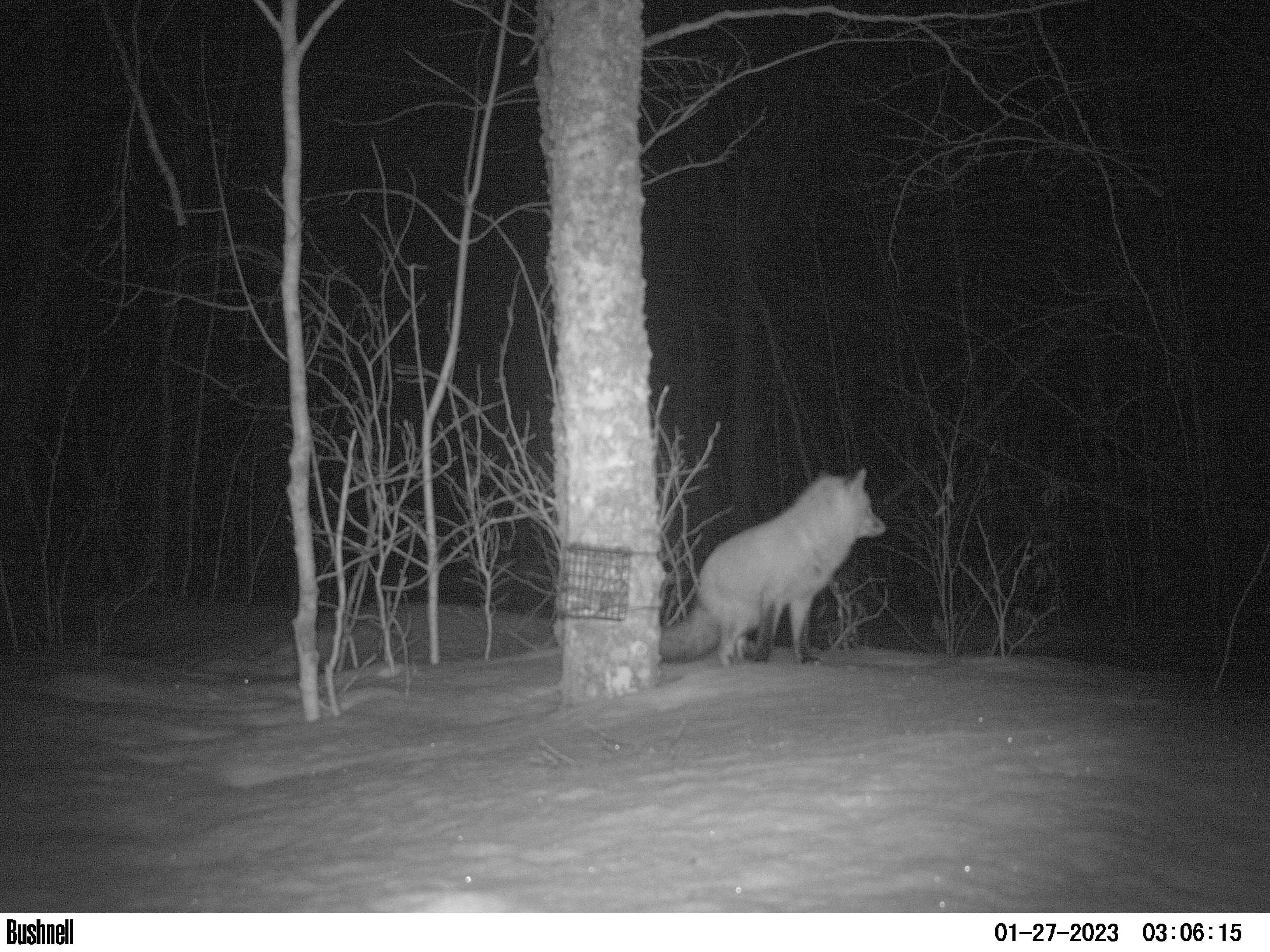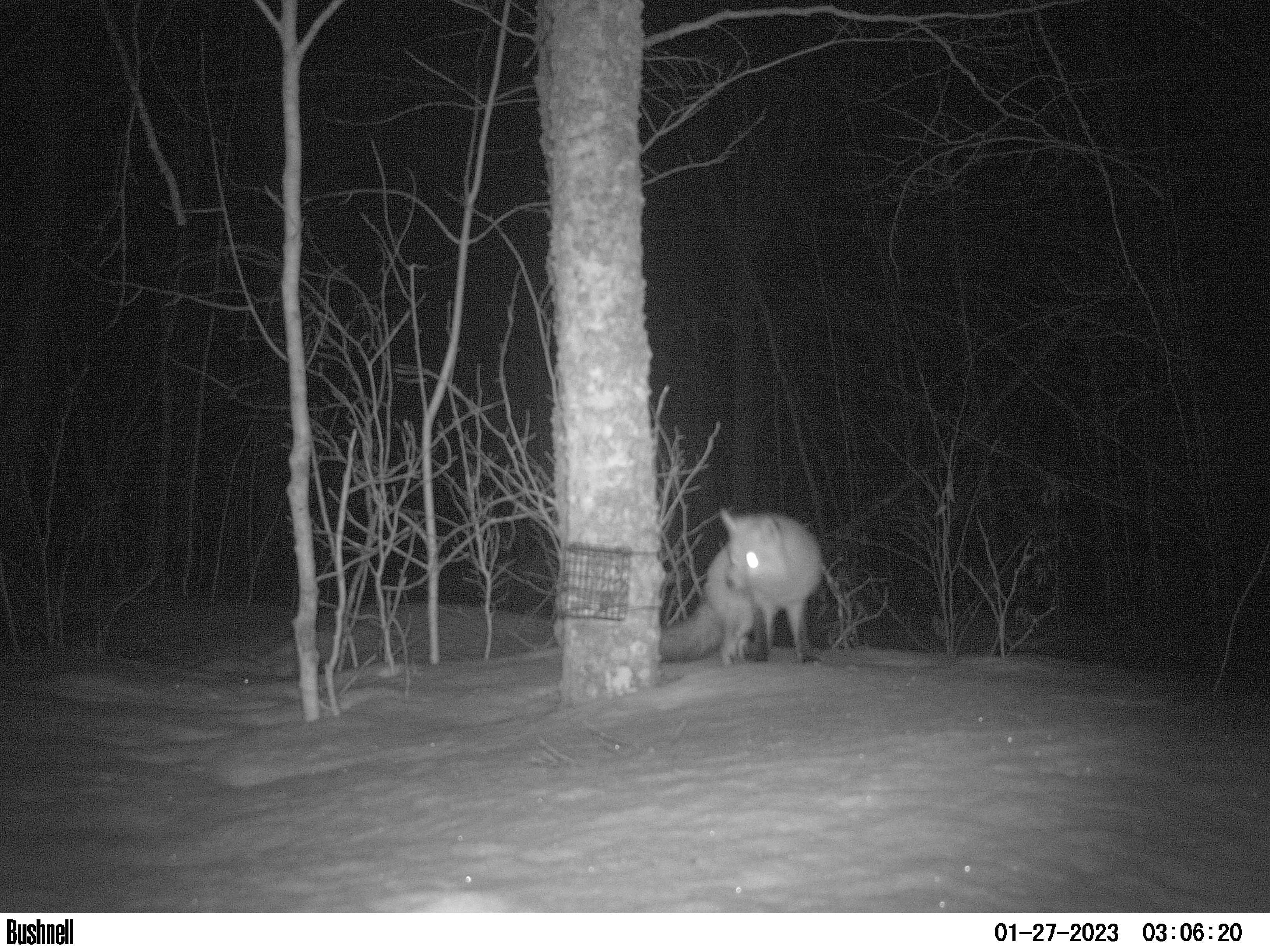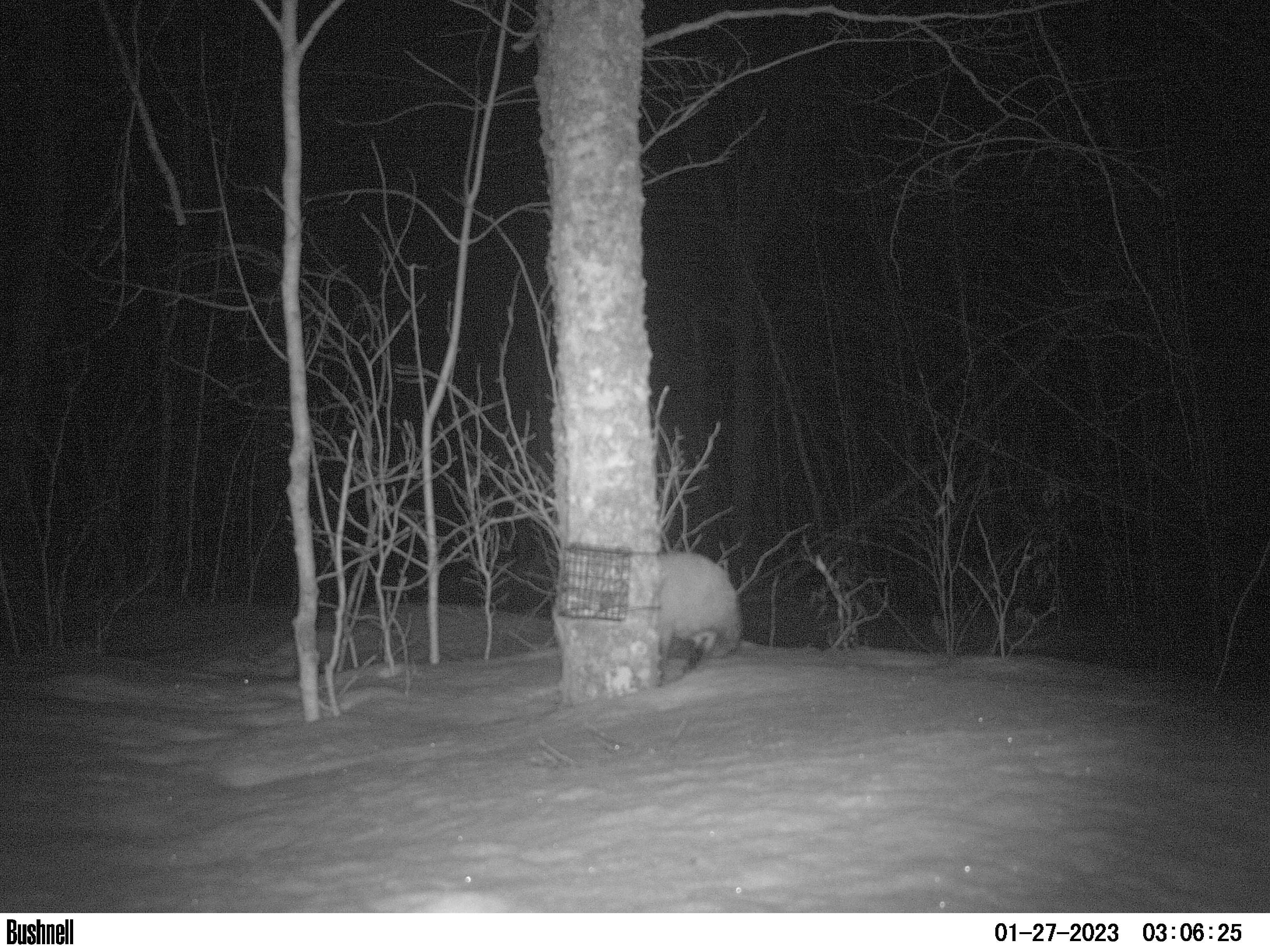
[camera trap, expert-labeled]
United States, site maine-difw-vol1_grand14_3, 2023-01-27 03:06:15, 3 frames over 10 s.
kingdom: Animalia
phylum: Chordata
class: Mammalia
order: Carnivora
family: Canidae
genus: Vulpes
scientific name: Vulpes vulpes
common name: red fox